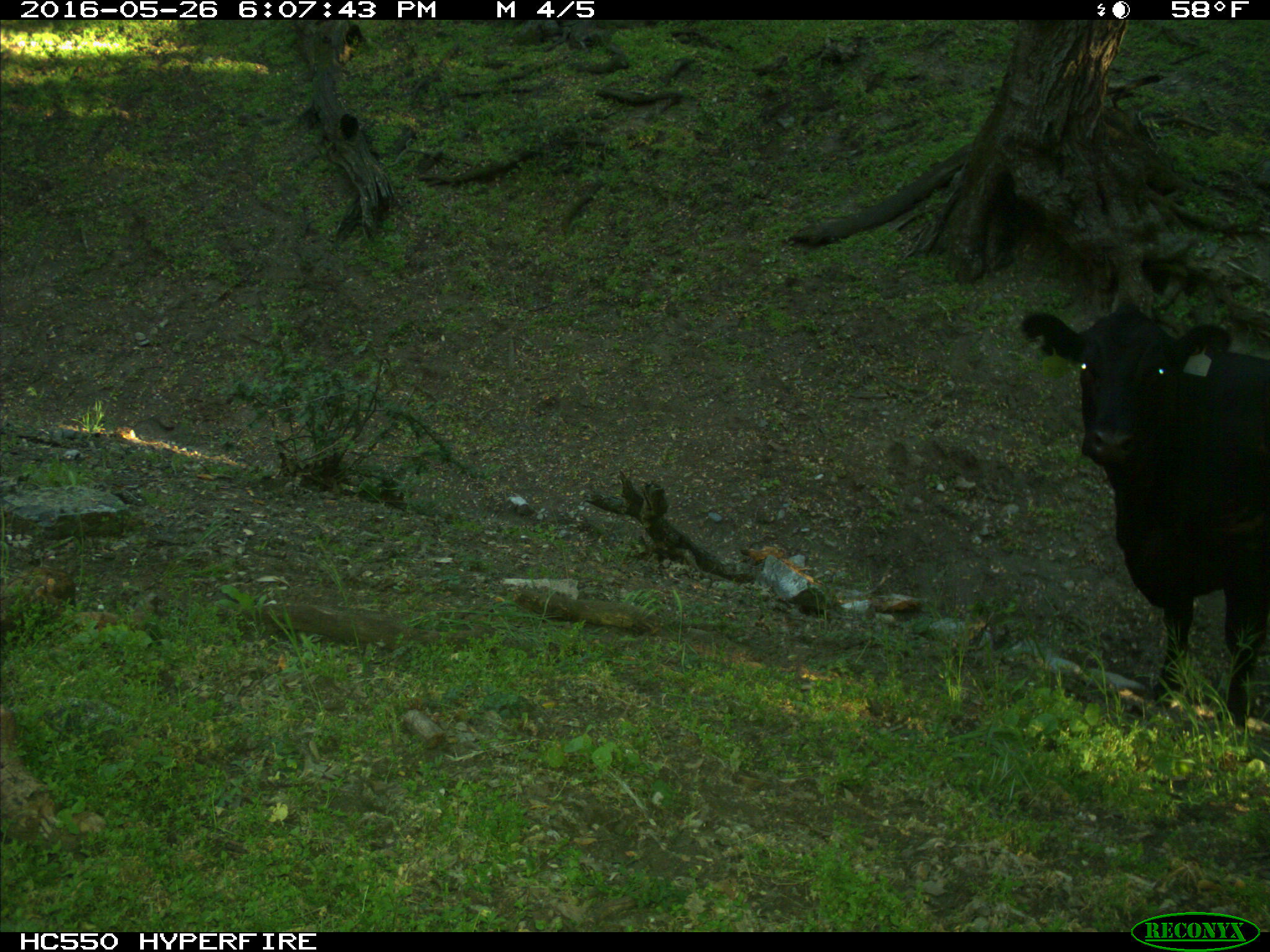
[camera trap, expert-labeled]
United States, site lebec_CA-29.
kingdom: Animalia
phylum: Chordata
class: Mammalia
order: Artiodactyla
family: Bovidae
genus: Bos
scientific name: Bos taurus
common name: domestic cow